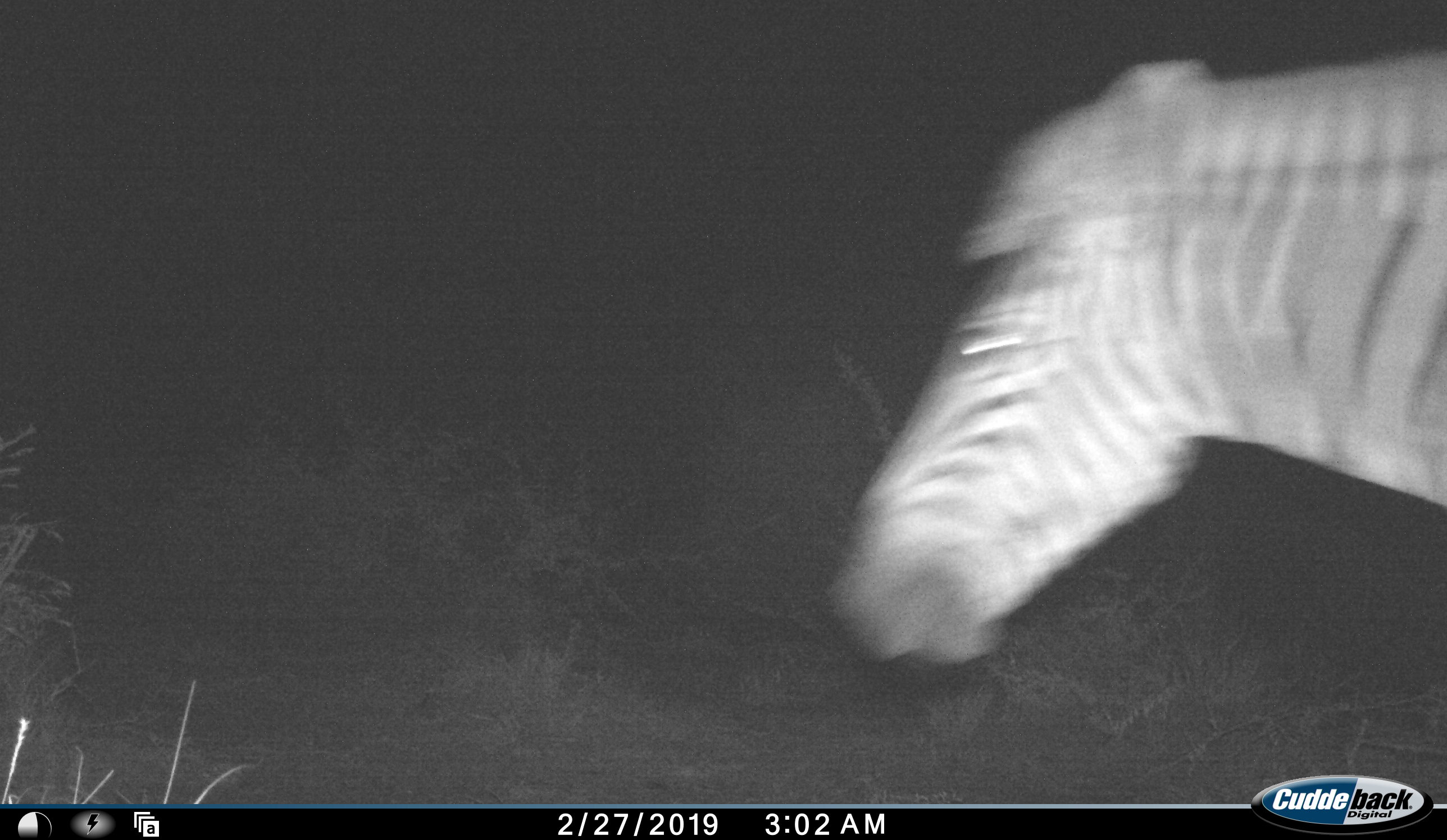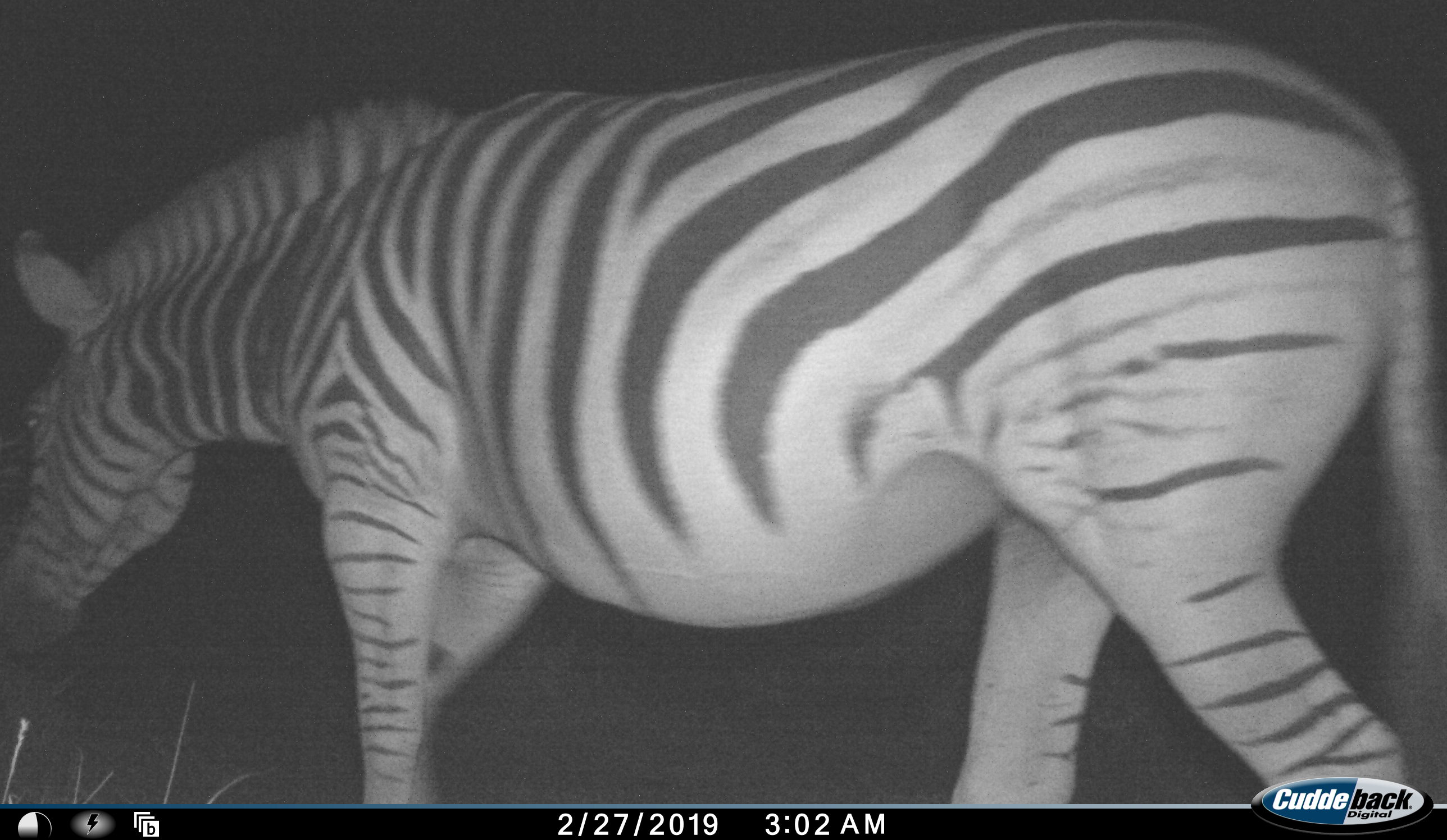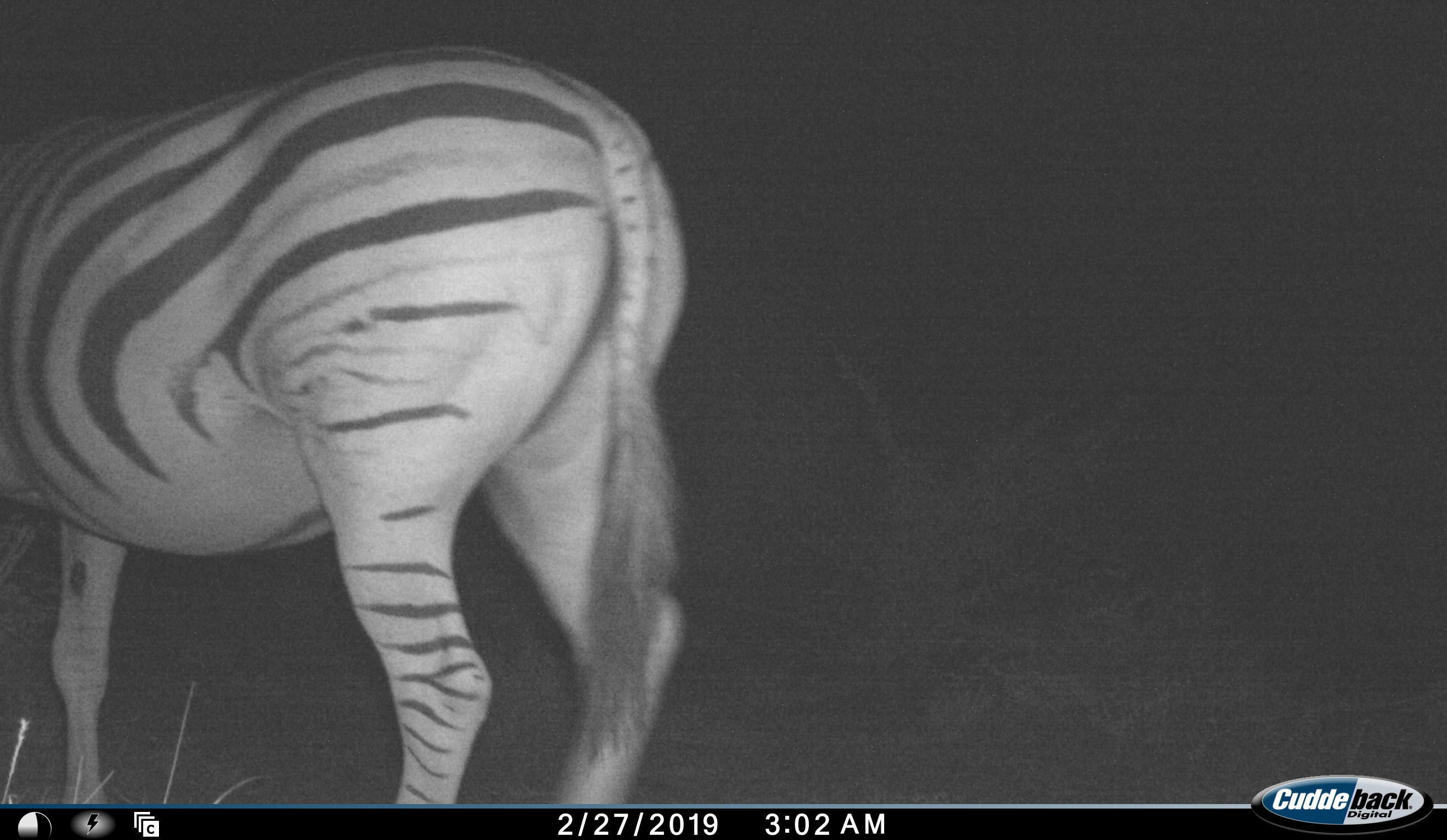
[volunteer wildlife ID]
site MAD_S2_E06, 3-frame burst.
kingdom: Animalia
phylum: Chordata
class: Mammalia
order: Perissodactyla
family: Equidae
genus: Equus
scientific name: Equus quagga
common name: plains zebra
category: zebraplains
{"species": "zebraplains (plains zebra) (Equus quagga)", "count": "1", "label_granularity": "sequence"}